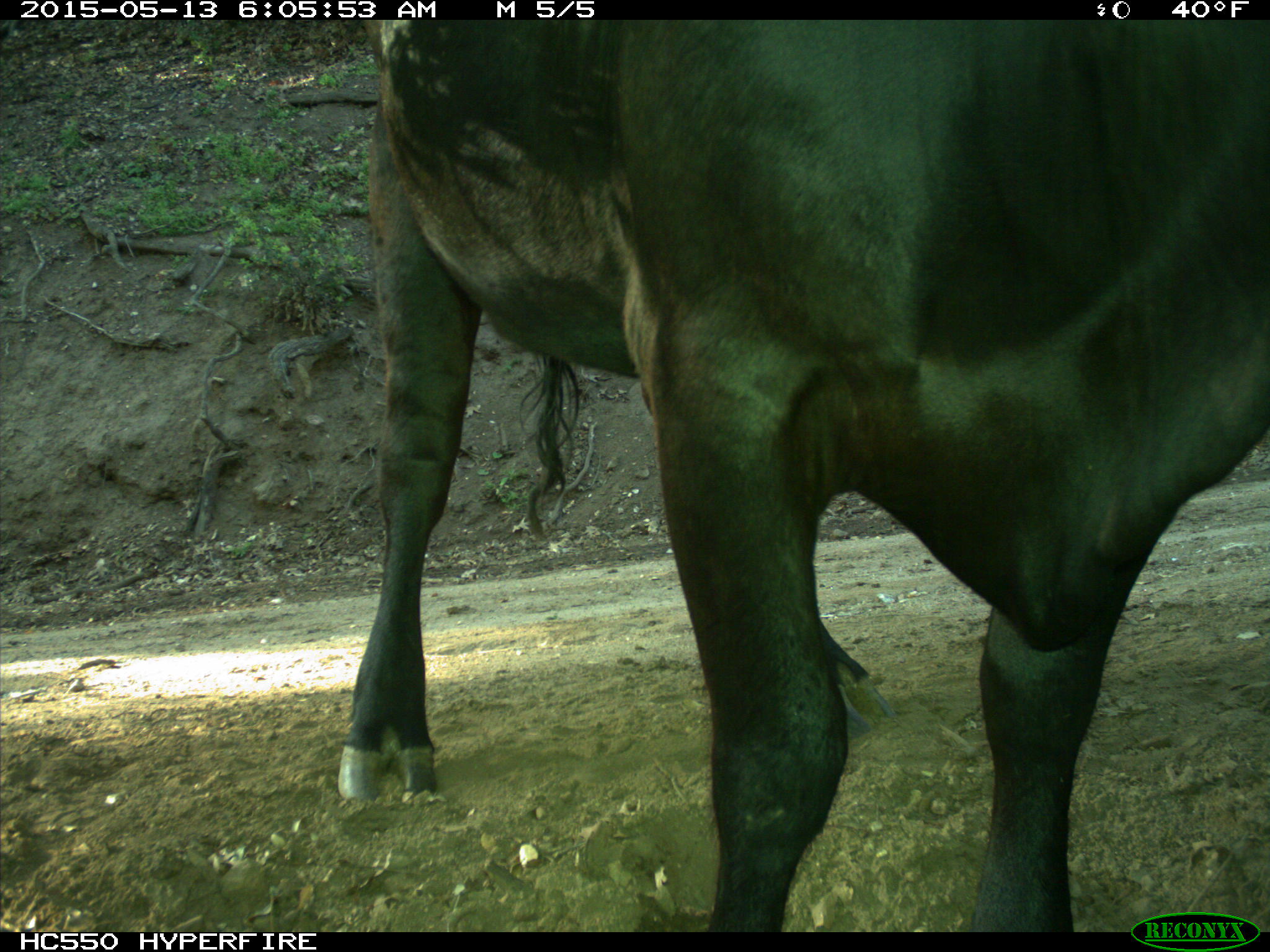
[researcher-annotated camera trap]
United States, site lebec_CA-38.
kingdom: Animalia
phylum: Chordata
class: Mammalia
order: Artiodactyla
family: Bovidae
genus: Bos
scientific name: Bos taurus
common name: domestic cow